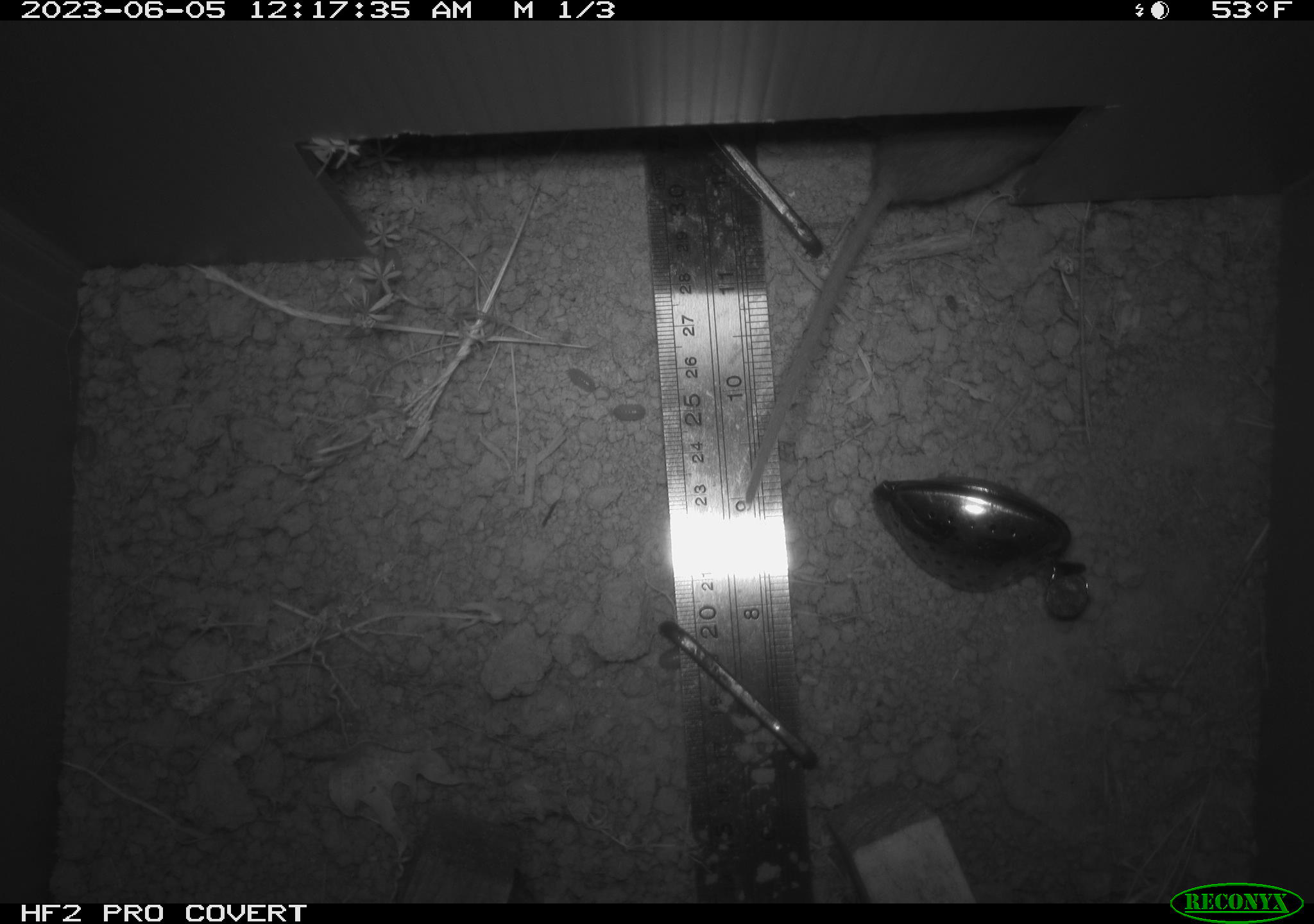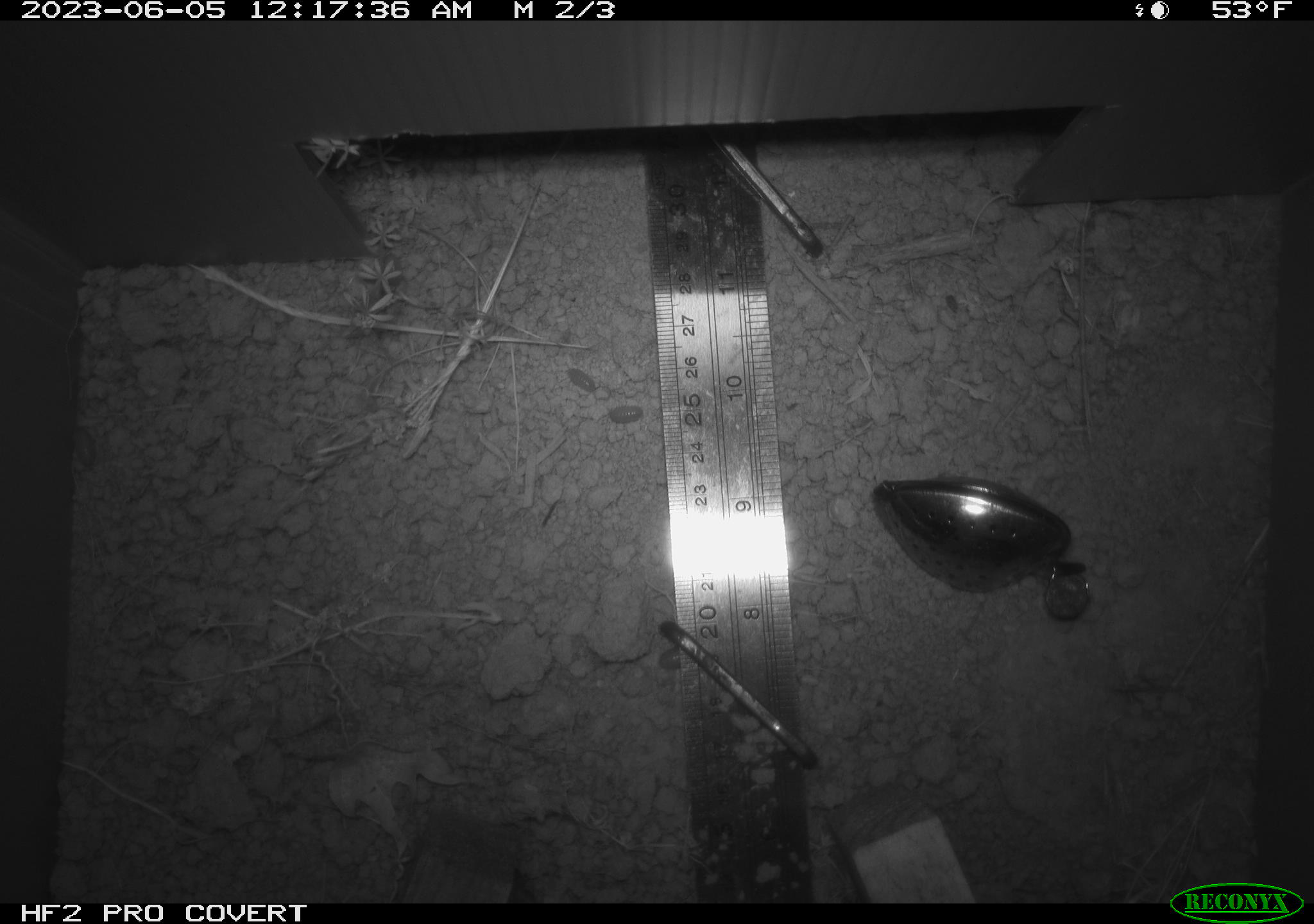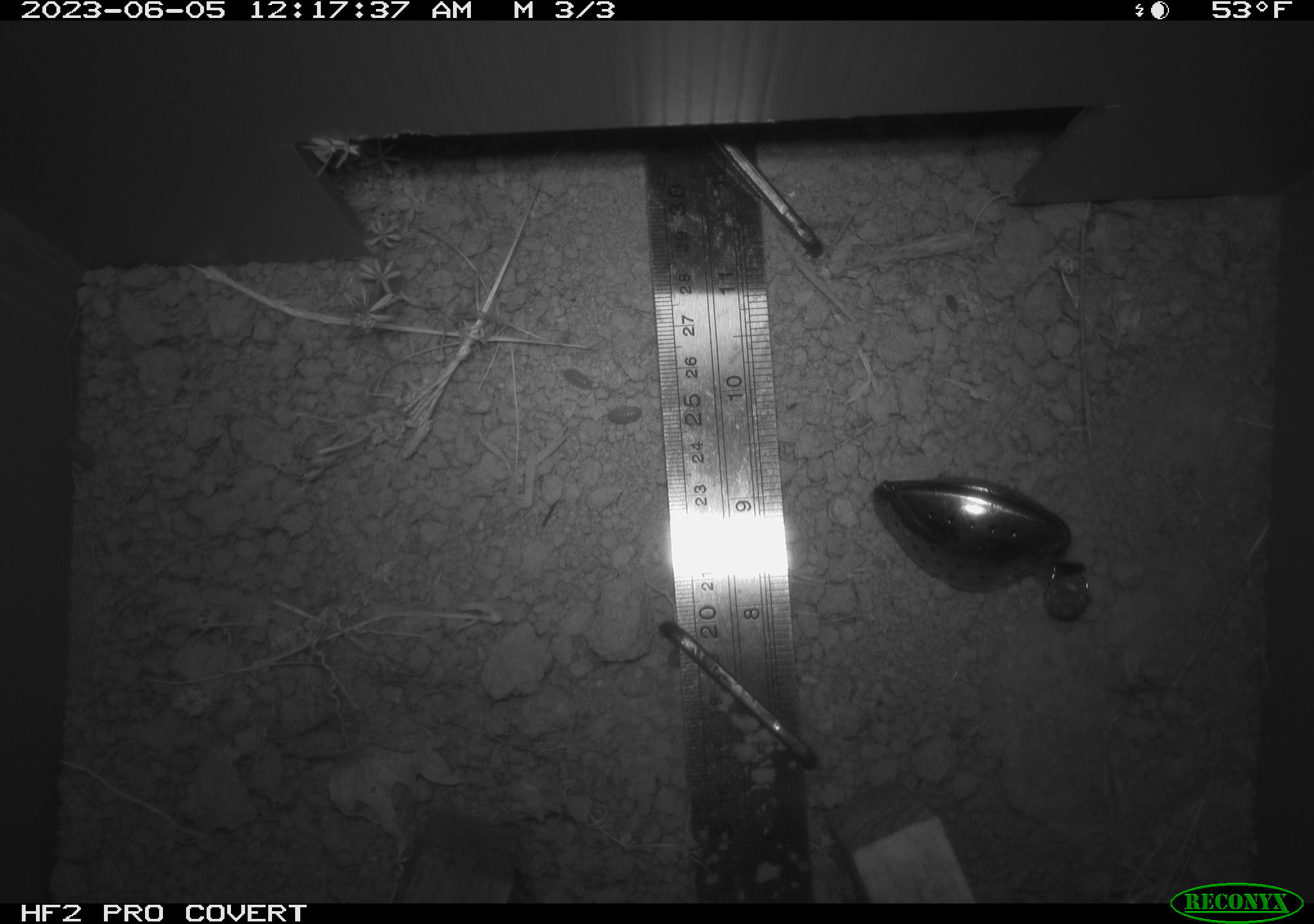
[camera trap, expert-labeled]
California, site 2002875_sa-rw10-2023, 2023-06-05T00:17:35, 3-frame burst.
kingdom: Animalia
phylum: Chordata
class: Mammalia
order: Rodentia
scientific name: Rodentia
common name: mouse species